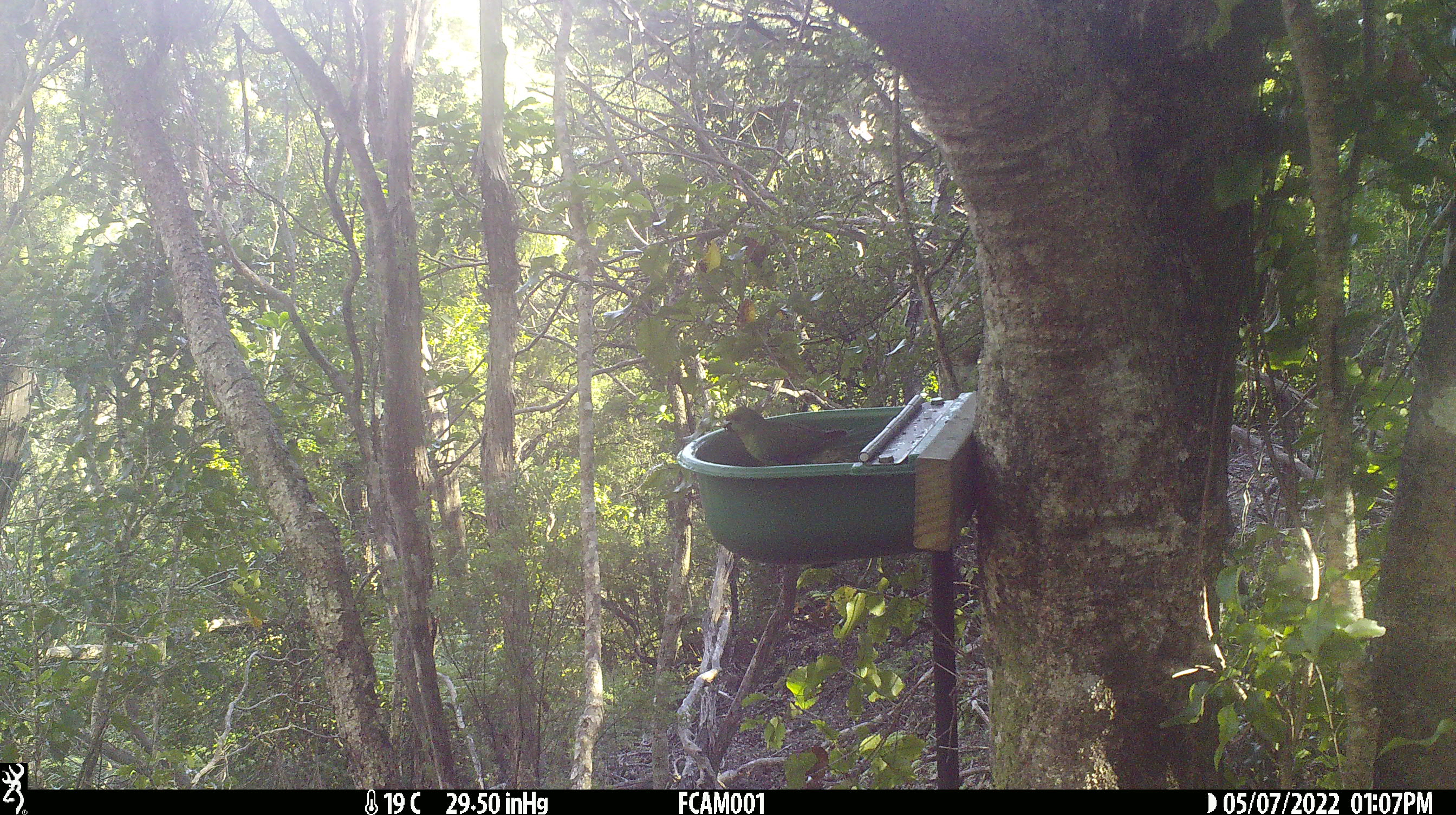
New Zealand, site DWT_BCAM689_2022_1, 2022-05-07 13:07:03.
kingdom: Animalia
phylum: Chordata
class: Aves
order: Psittaciformes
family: Psittaculidae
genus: Cyanoramphus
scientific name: Cyanoramphus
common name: parakeet